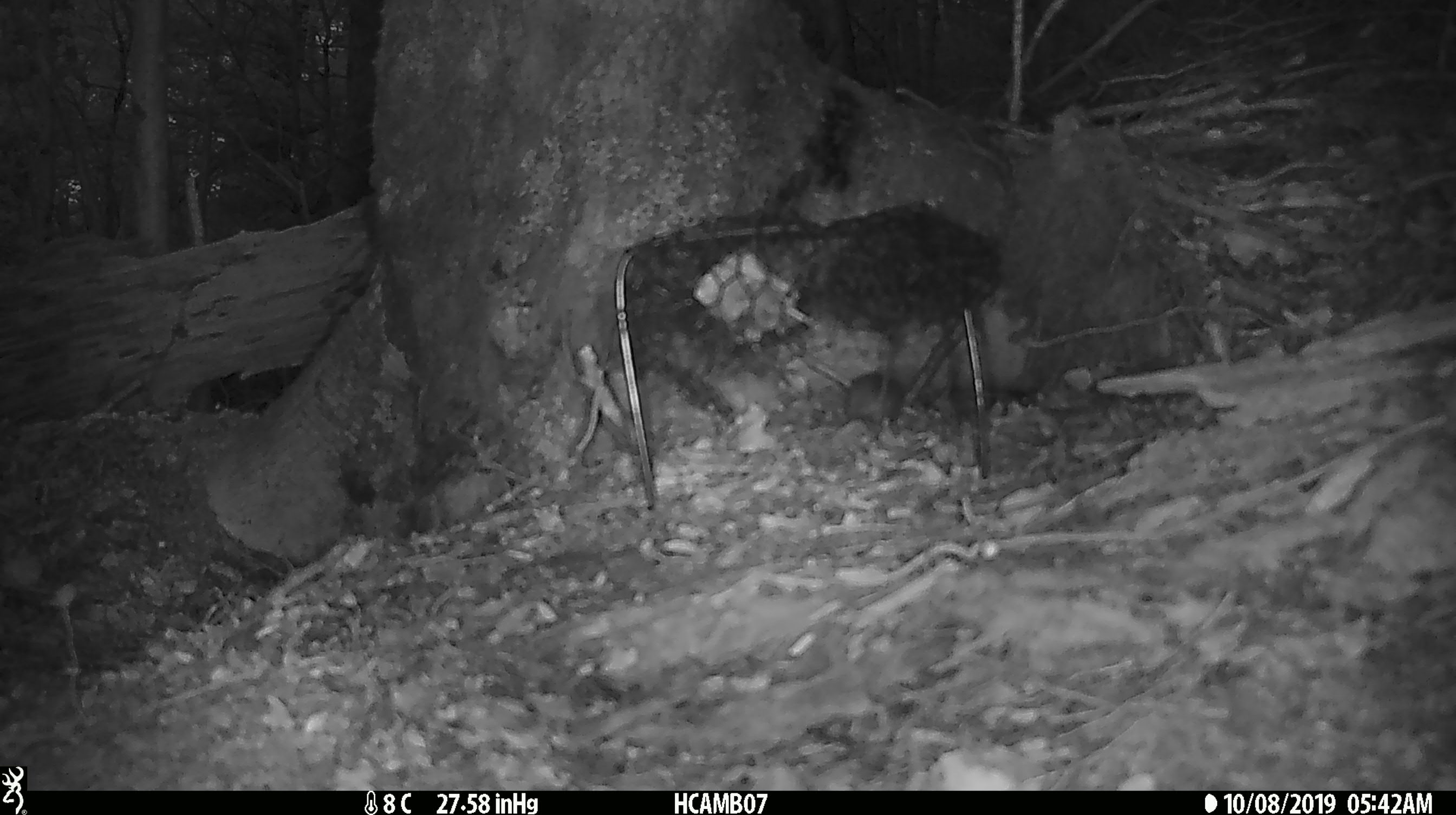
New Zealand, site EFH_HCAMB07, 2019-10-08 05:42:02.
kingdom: Animalia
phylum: Chordata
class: Mammalia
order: Rodentia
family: Muridae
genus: Mus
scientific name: Mus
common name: mouse